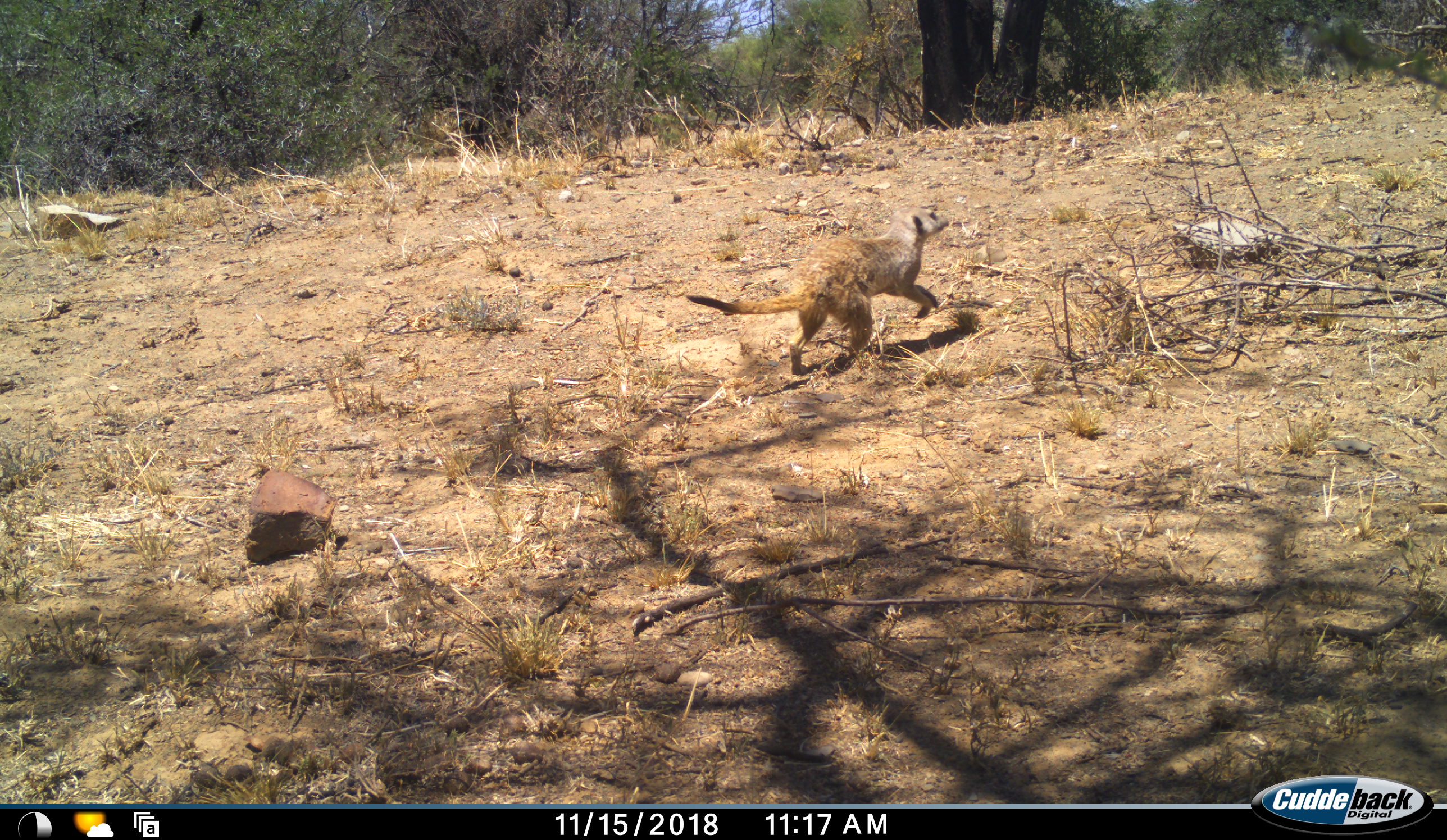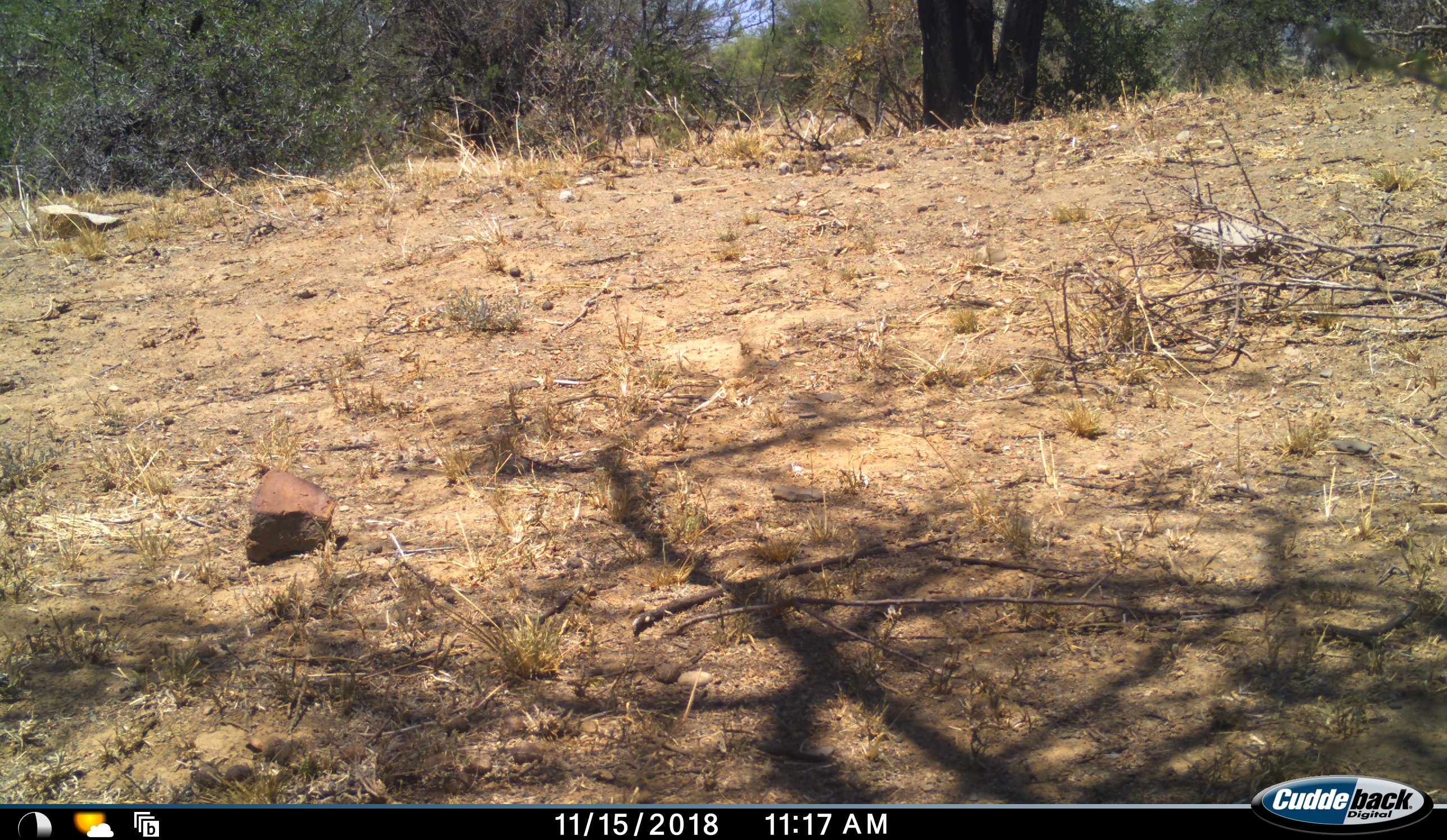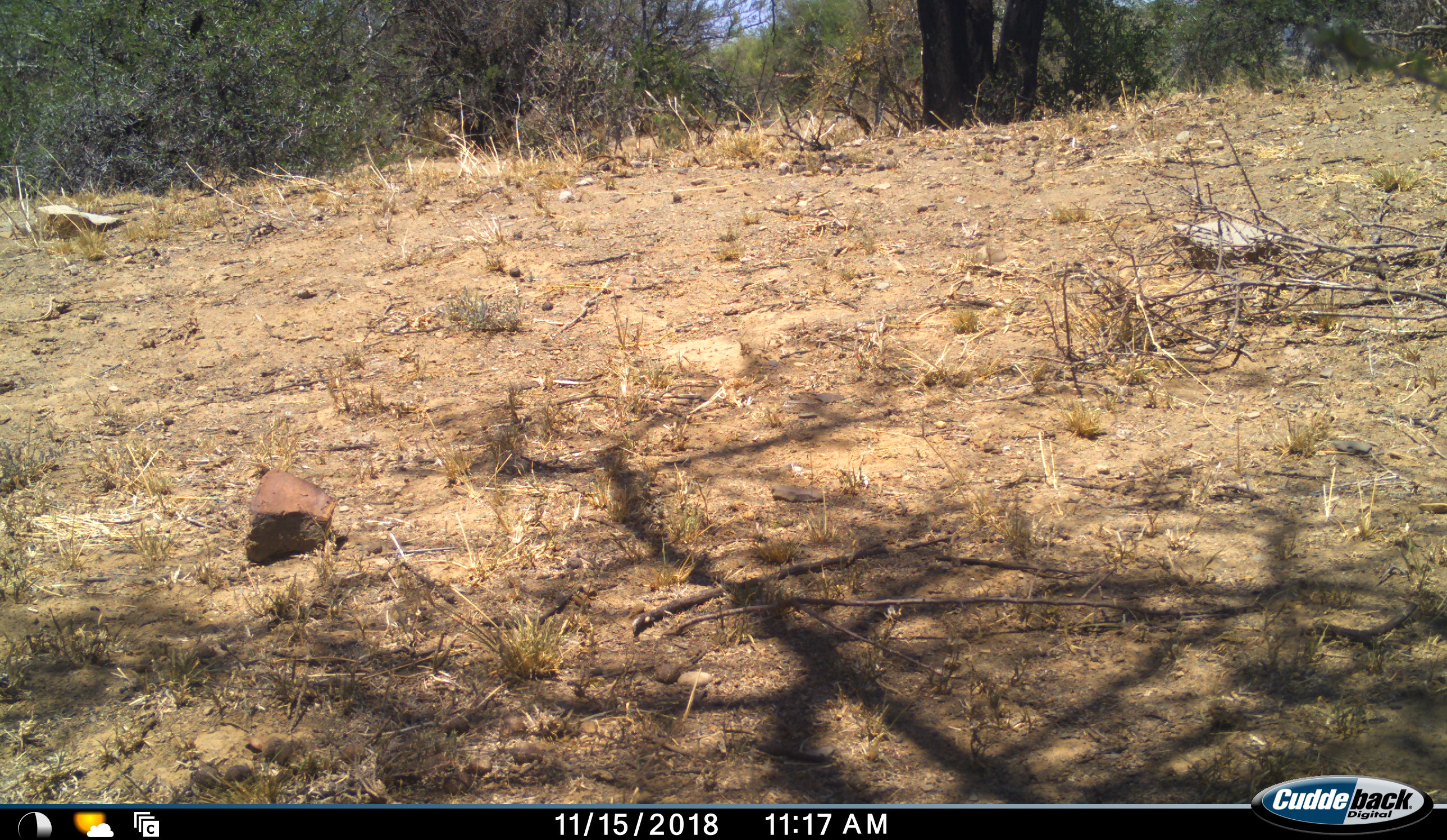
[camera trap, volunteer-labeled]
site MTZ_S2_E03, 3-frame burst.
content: unidentified animal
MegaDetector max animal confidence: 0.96